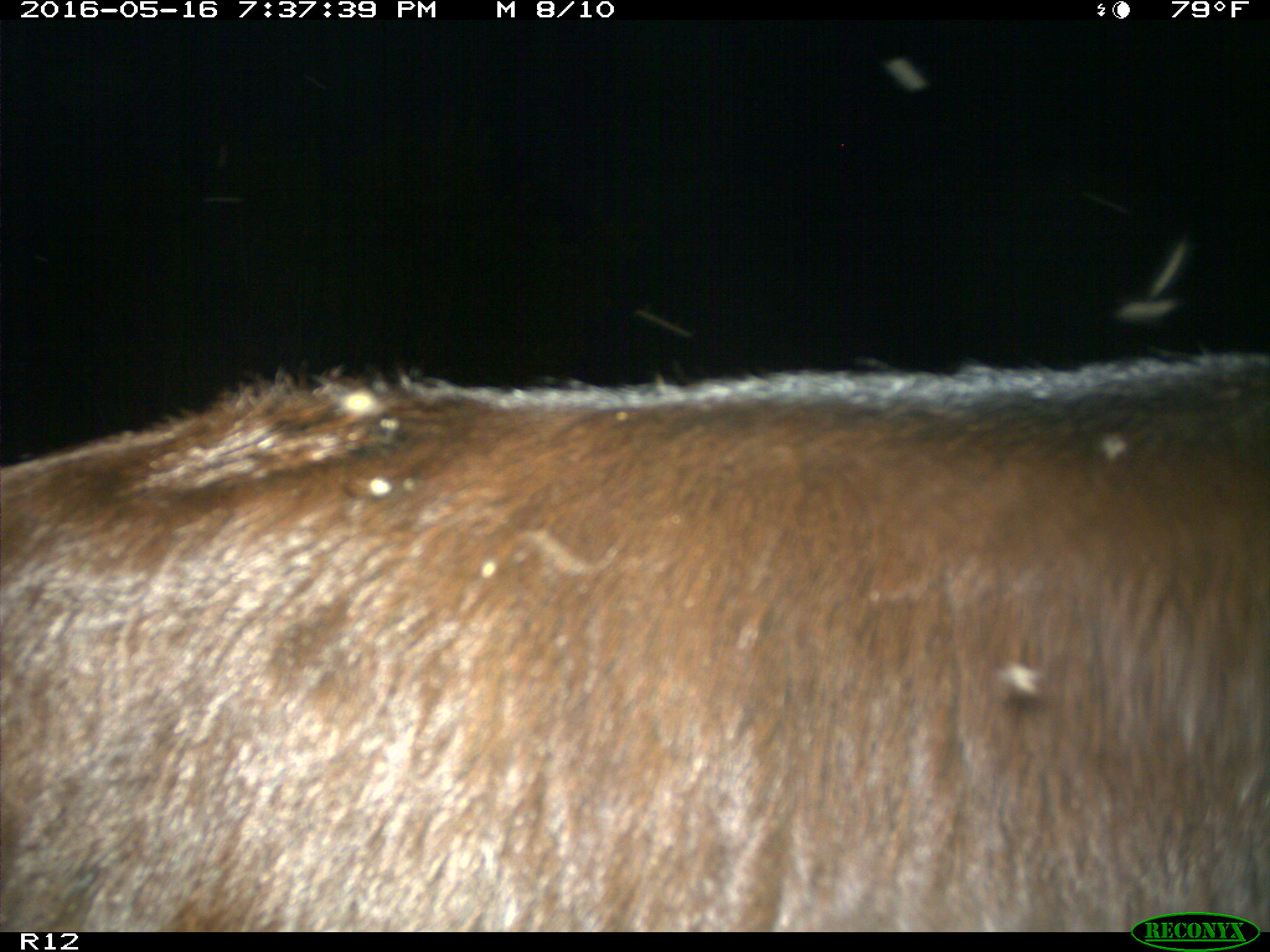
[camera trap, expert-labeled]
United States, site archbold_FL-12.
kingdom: Animalia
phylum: Chordata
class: Mammalia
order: Artiodactyla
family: Bovidae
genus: Bos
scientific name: Bos taurus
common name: domestic cow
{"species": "Bos taurus (domestic cow)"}